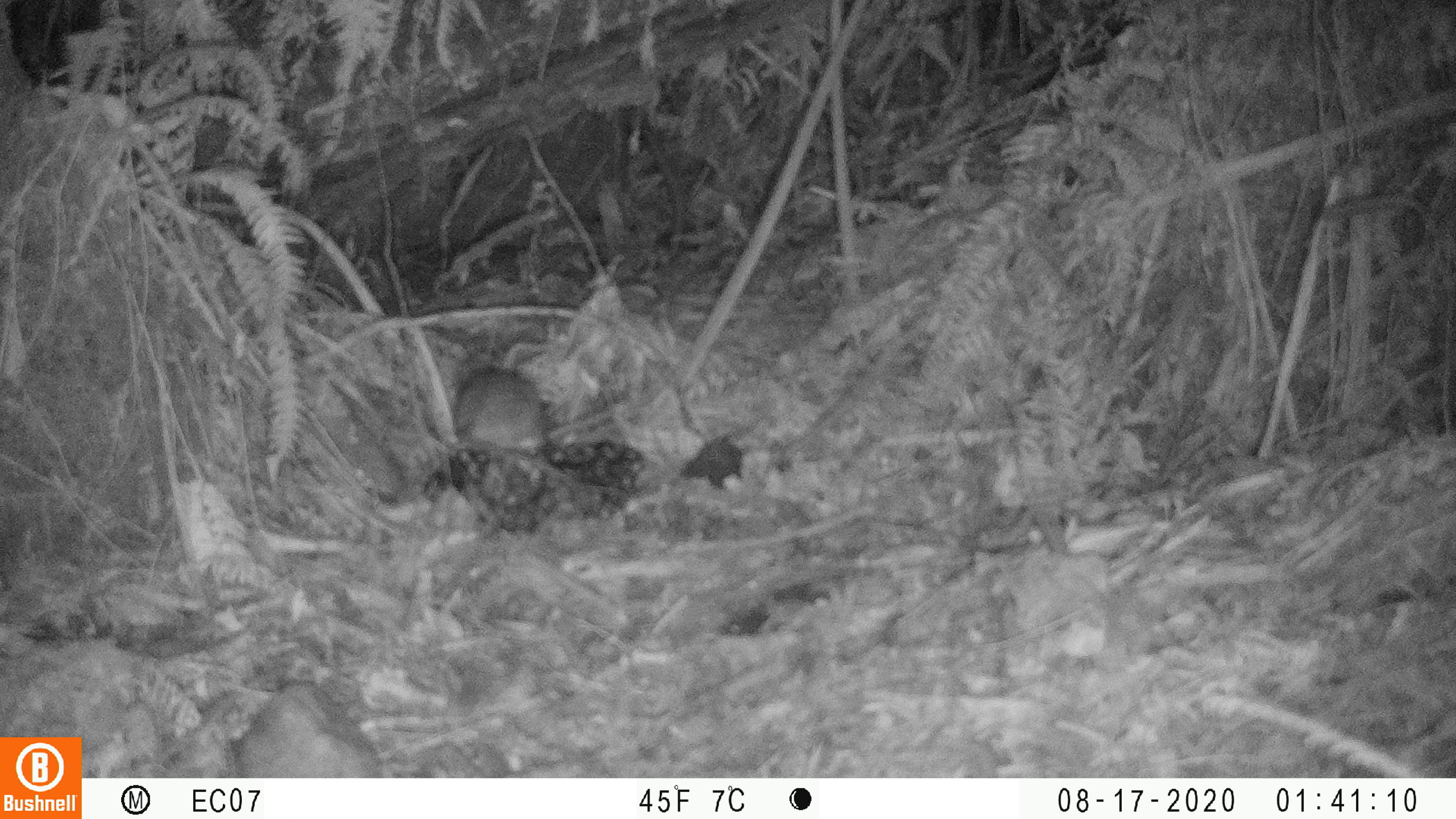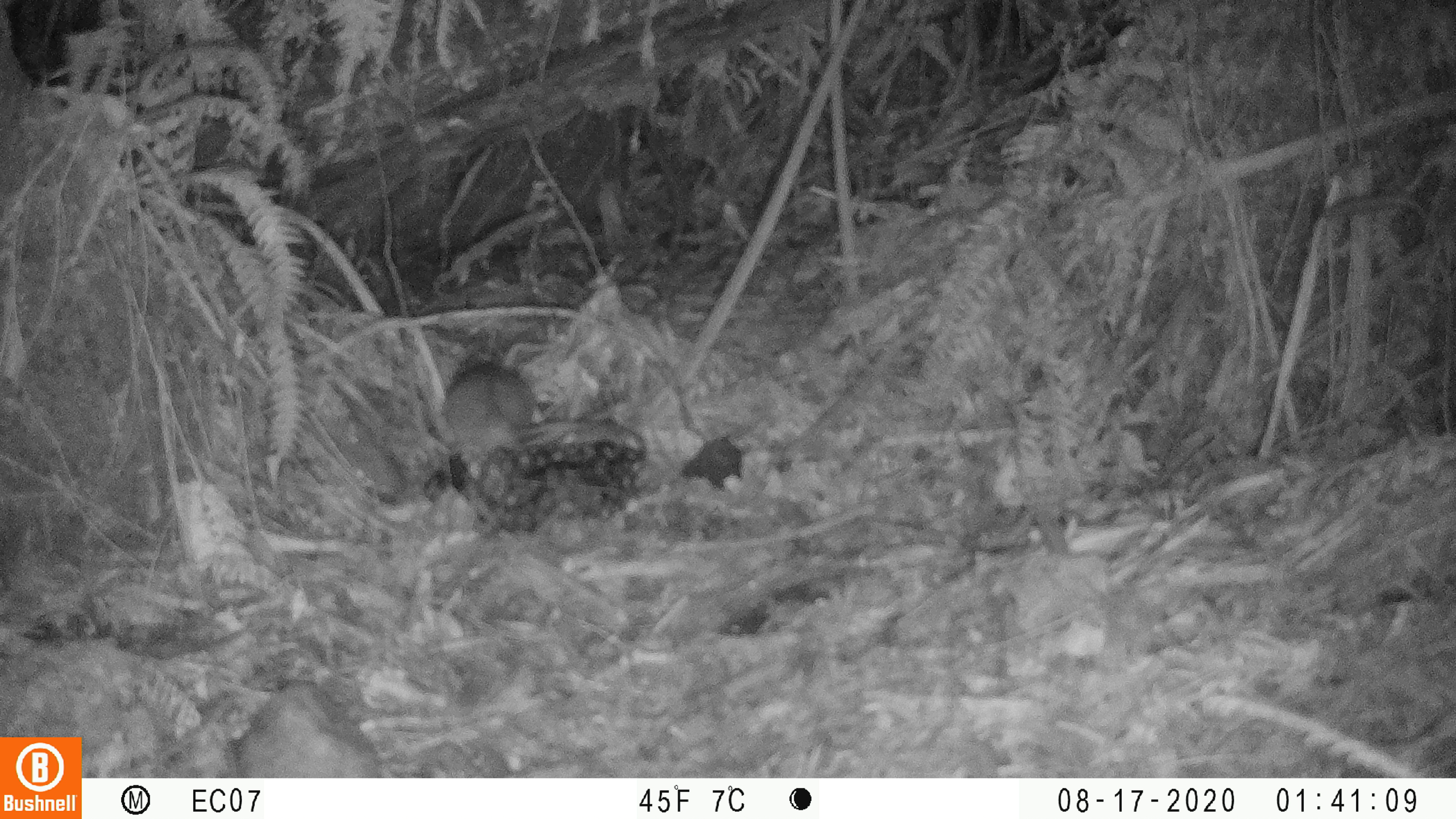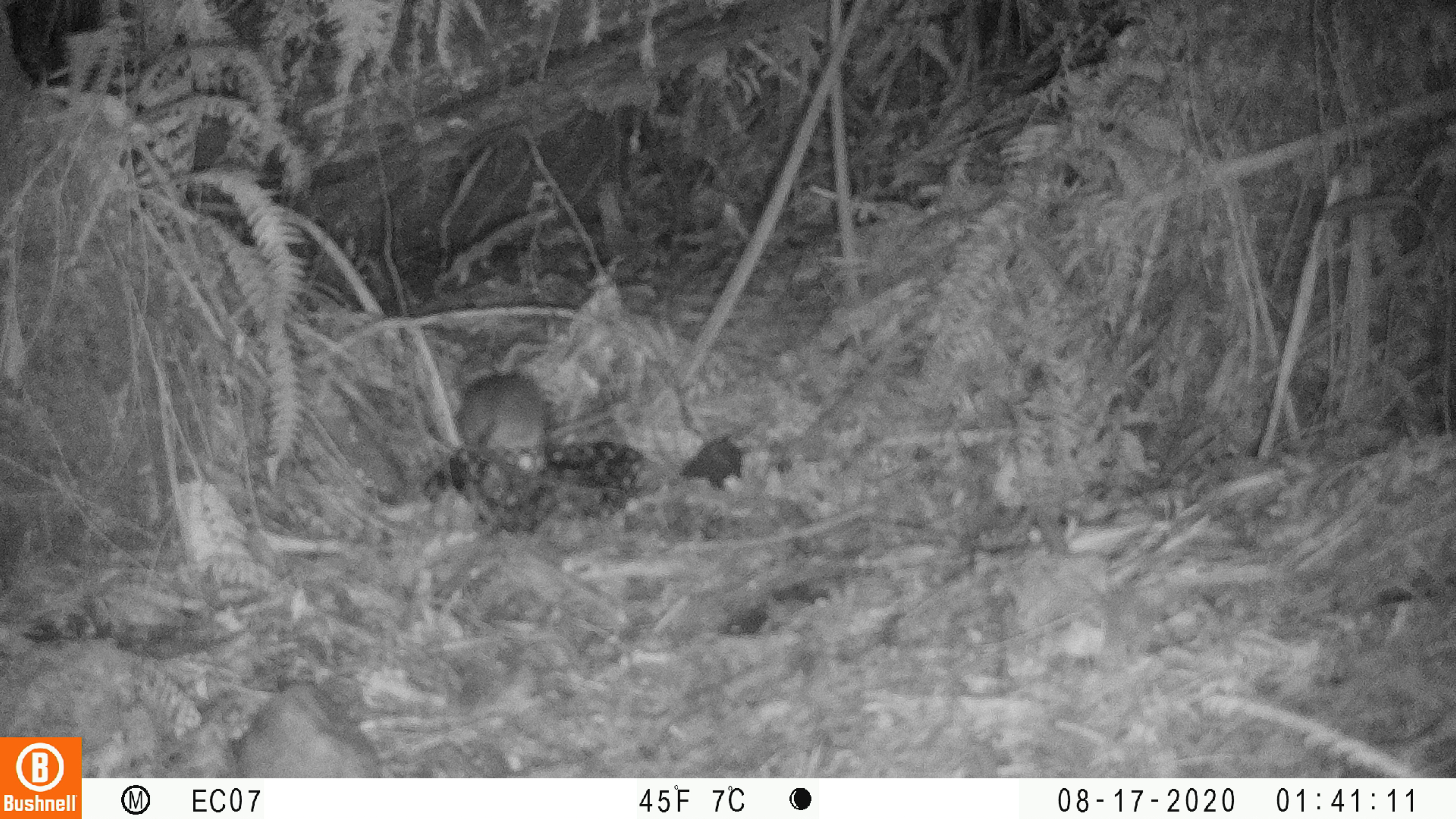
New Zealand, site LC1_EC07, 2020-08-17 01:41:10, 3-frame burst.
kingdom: Animalia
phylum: Chordata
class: Mammalia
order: Rodentia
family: Muridae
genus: Rattus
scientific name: Rattus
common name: rat